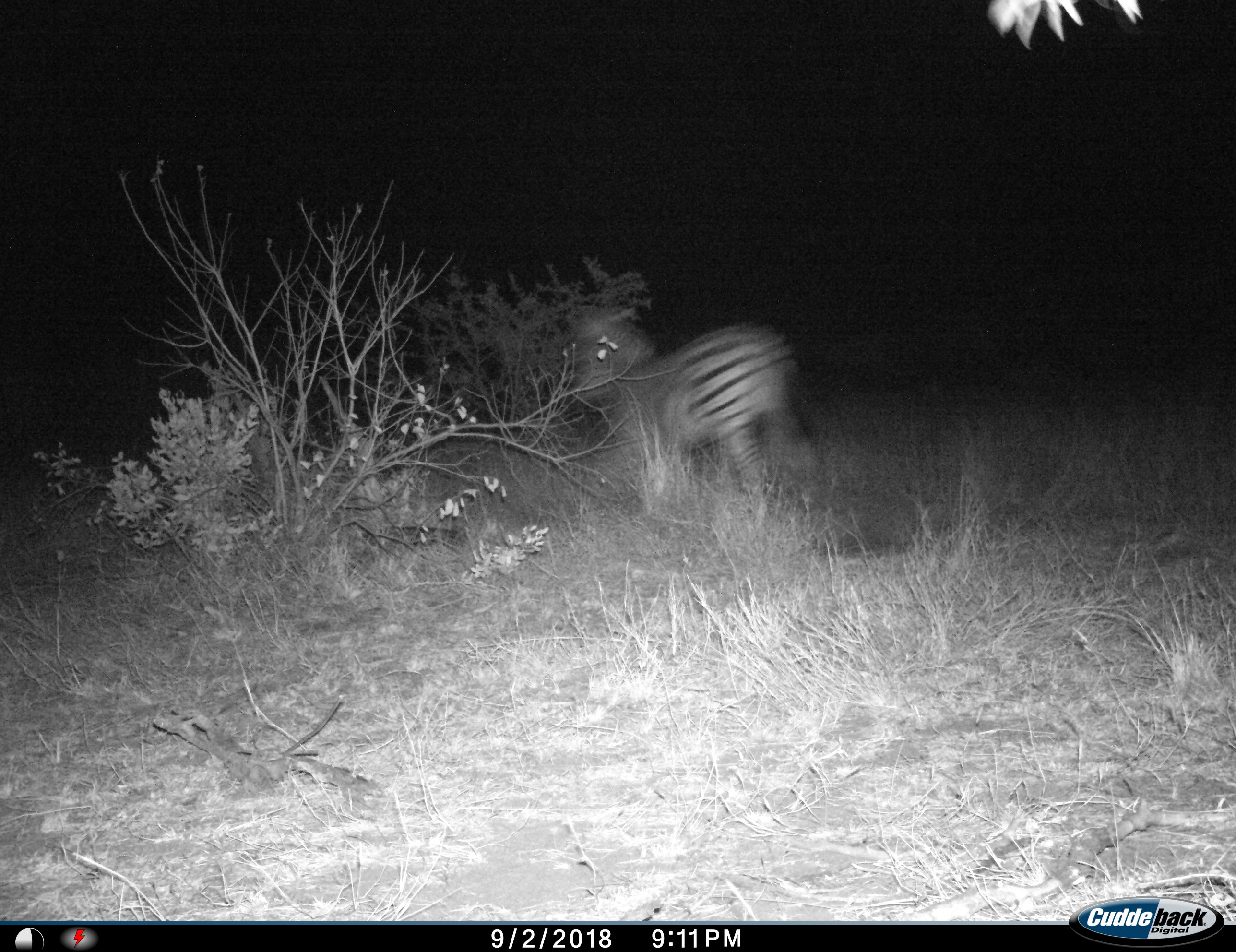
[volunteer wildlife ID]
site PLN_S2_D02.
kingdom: Animalia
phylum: Chordata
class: Mammalia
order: Perissodactyla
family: Equidae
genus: Equus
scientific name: Equus quagga burchellii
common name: burchell's zebra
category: zebraburchells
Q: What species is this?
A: Zebraburchells (burchell's zebra) (Equus quagga burchellii).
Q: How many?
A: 1.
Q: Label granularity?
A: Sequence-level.